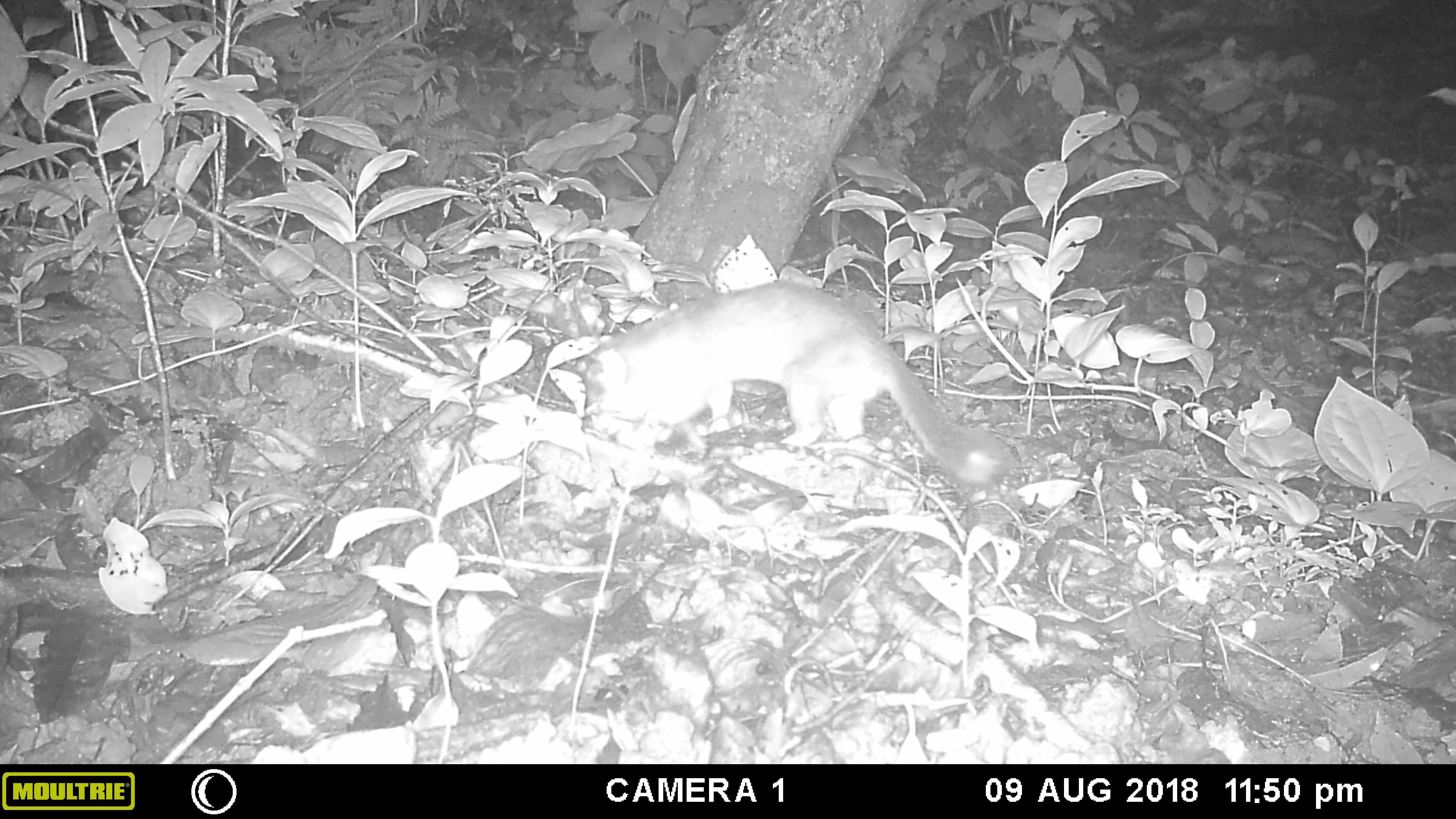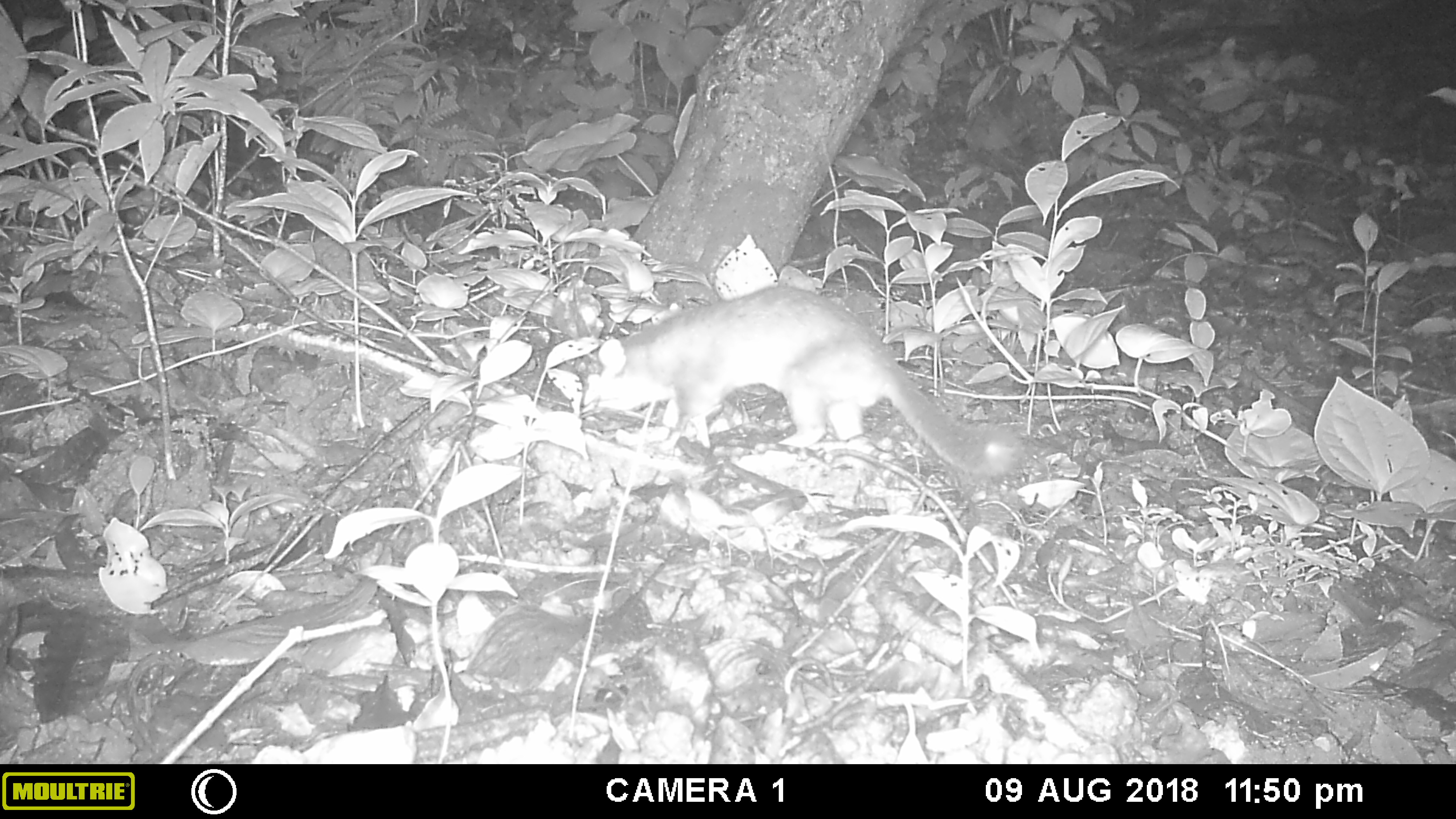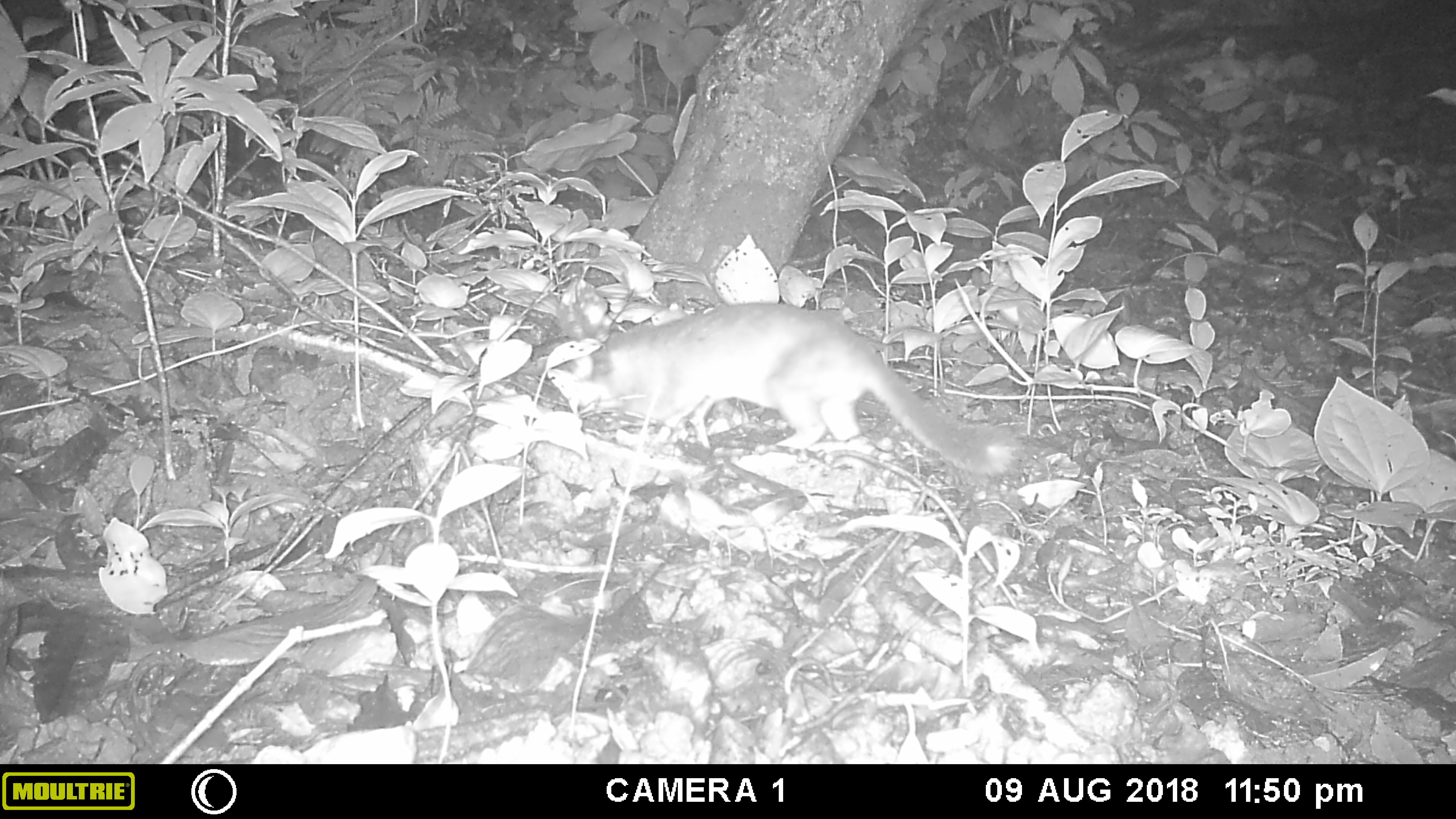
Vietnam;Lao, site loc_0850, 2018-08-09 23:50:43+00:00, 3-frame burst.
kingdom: Animalia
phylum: Chordata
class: Mammalia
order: Carnivora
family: Mustelidae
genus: Melogale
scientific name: Melogale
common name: ferret badger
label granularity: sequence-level